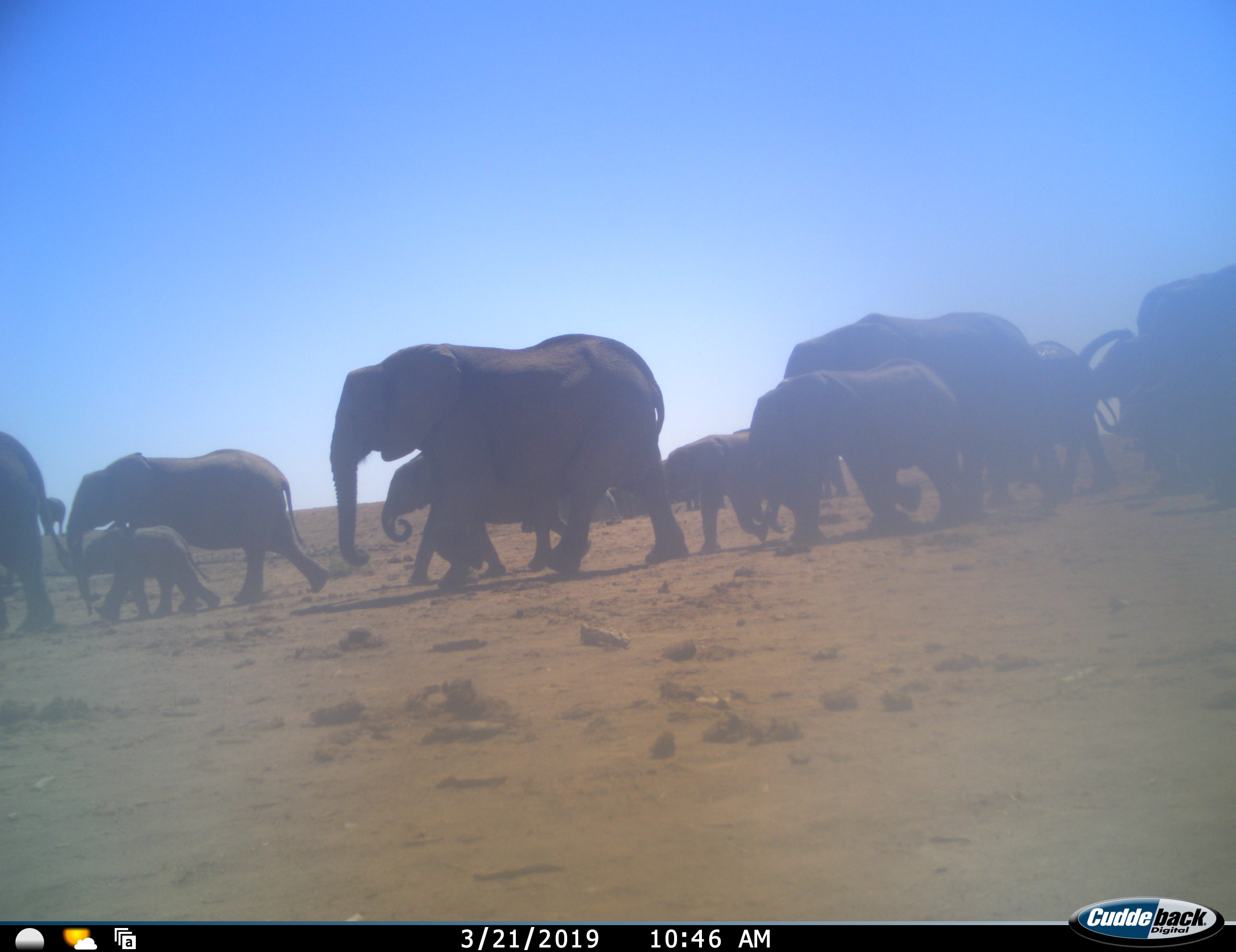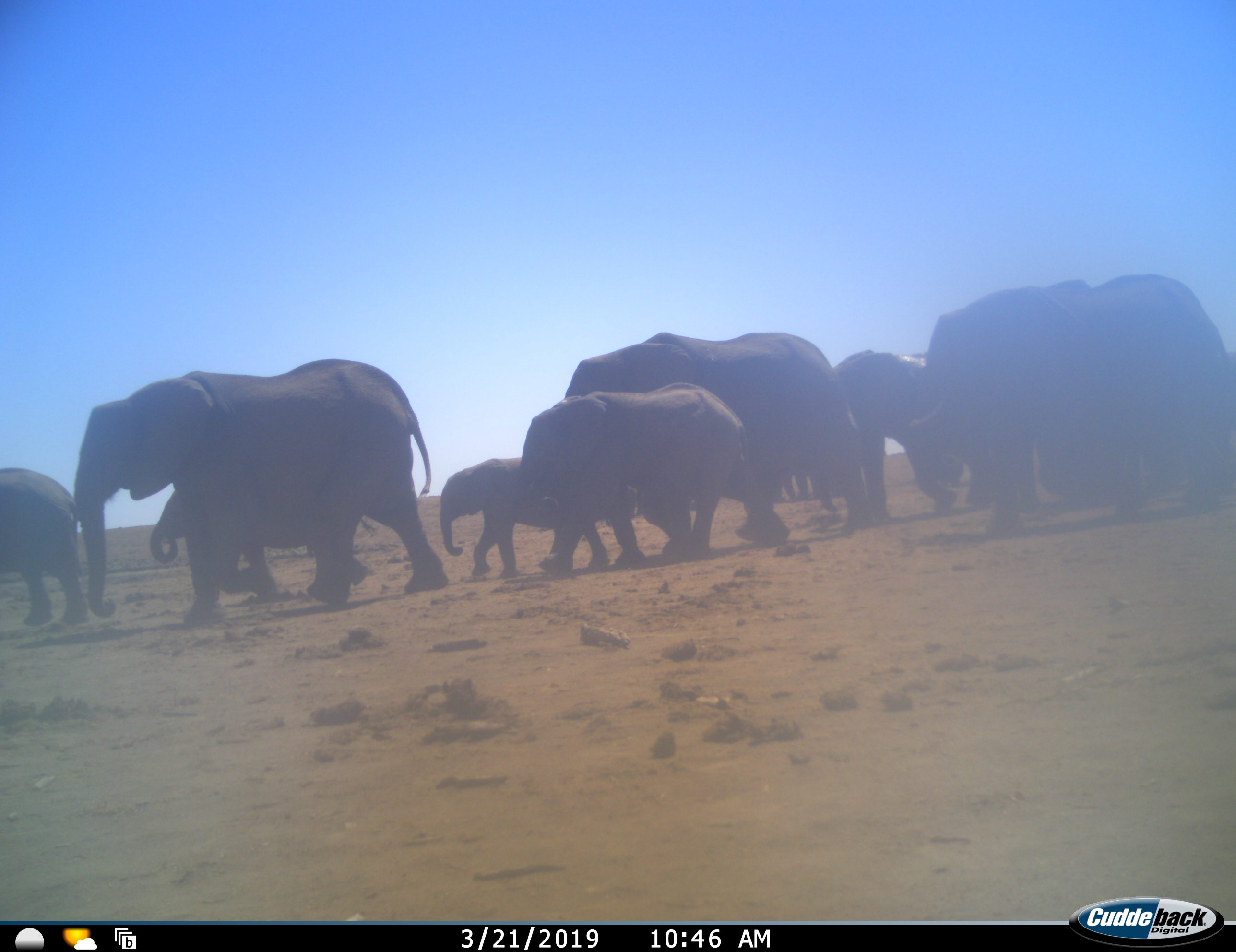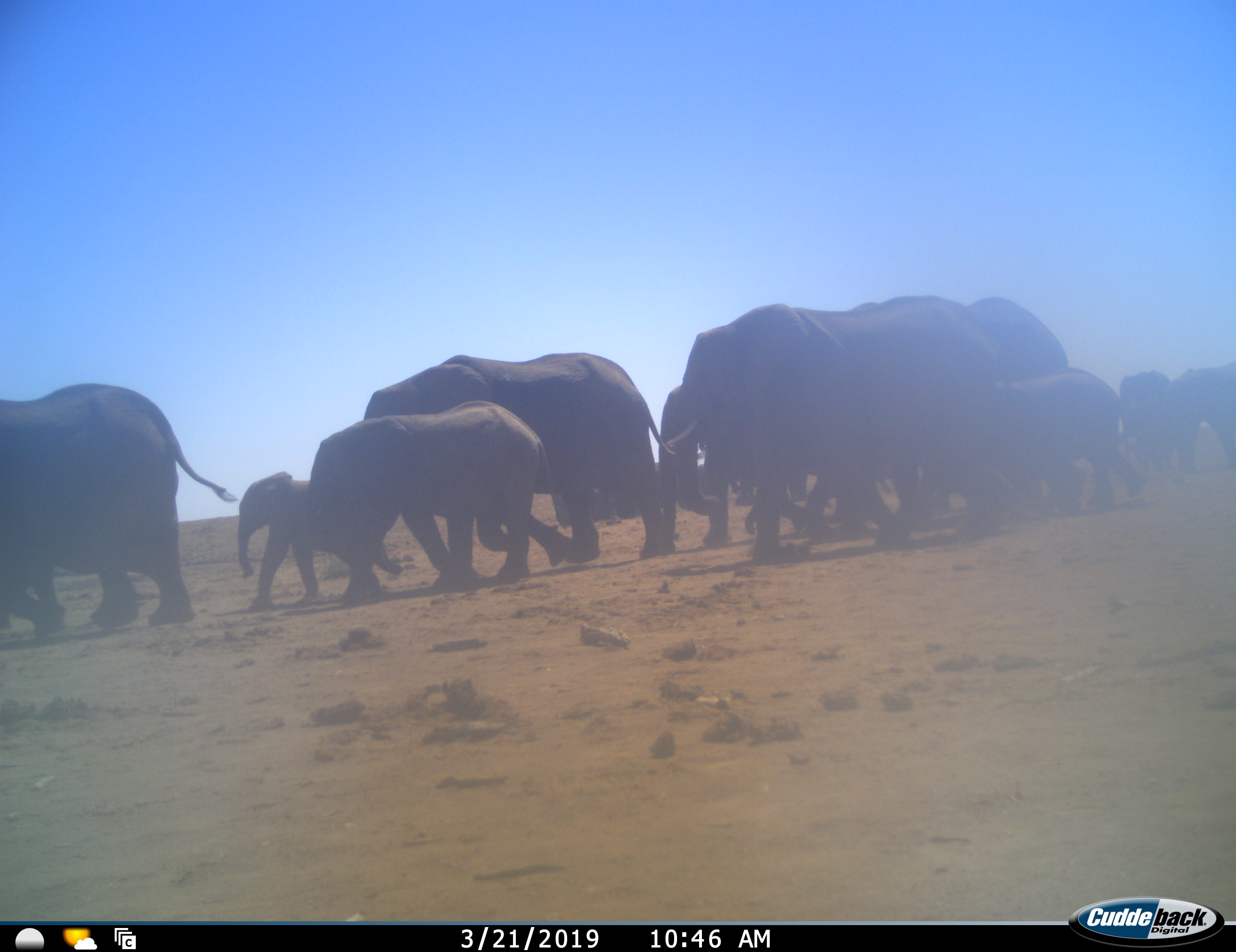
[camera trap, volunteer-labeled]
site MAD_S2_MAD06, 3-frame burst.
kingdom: Animalia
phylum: Chordata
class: Mammalia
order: Proboscidea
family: Elephantidae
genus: Loxodonta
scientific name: Loxodonta africana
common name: african bush elephant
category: elephant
Elephant (african bush elephant) (Loxodonta africana), count 11-50. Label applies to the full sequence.